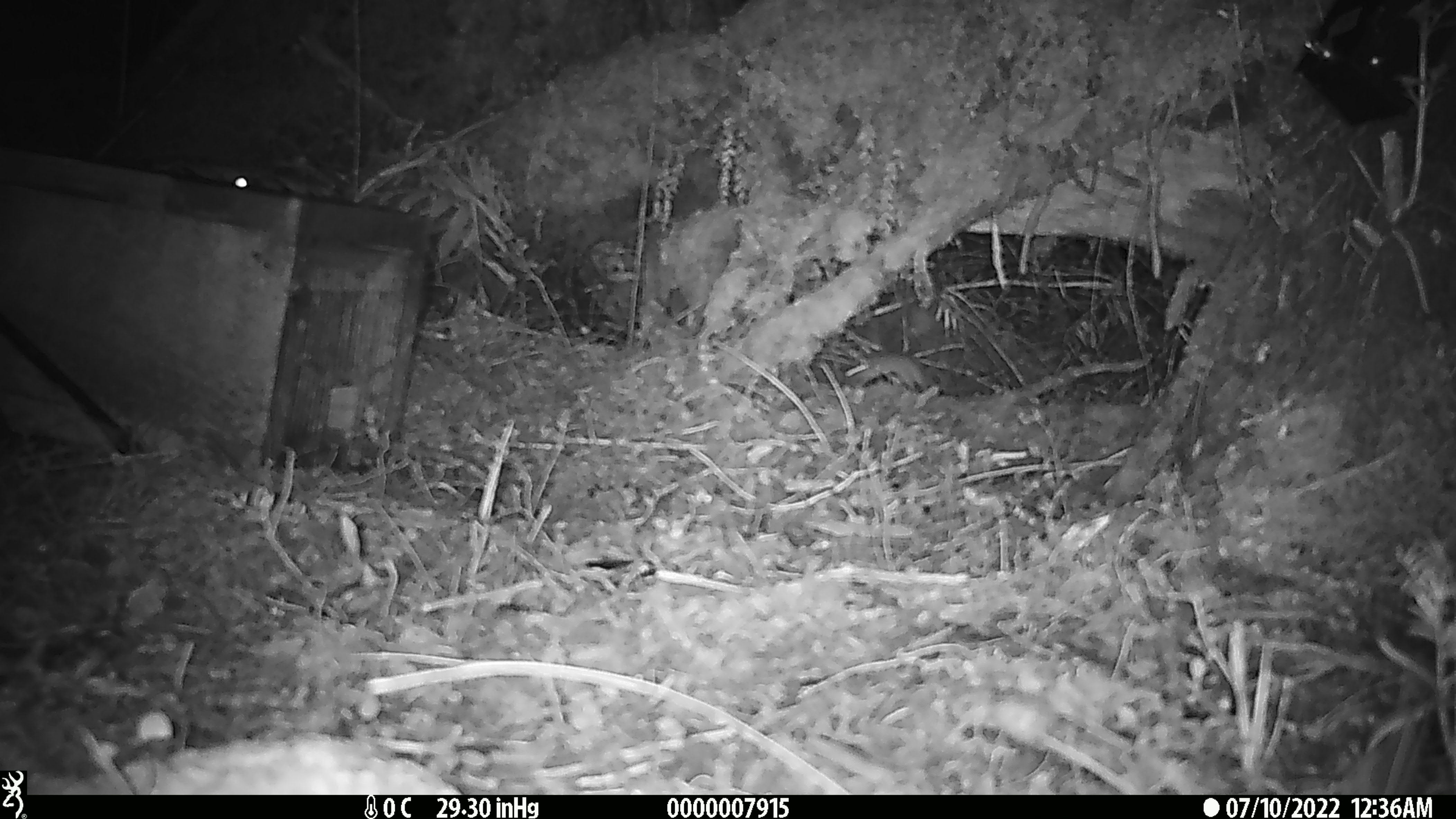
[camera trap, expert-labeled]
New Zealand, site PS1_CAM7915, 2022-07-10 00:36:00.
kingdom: Animalia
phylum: Chordata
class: Mammalia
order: Rodentia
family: Muridae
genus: Mus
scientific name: Mus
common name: mouse